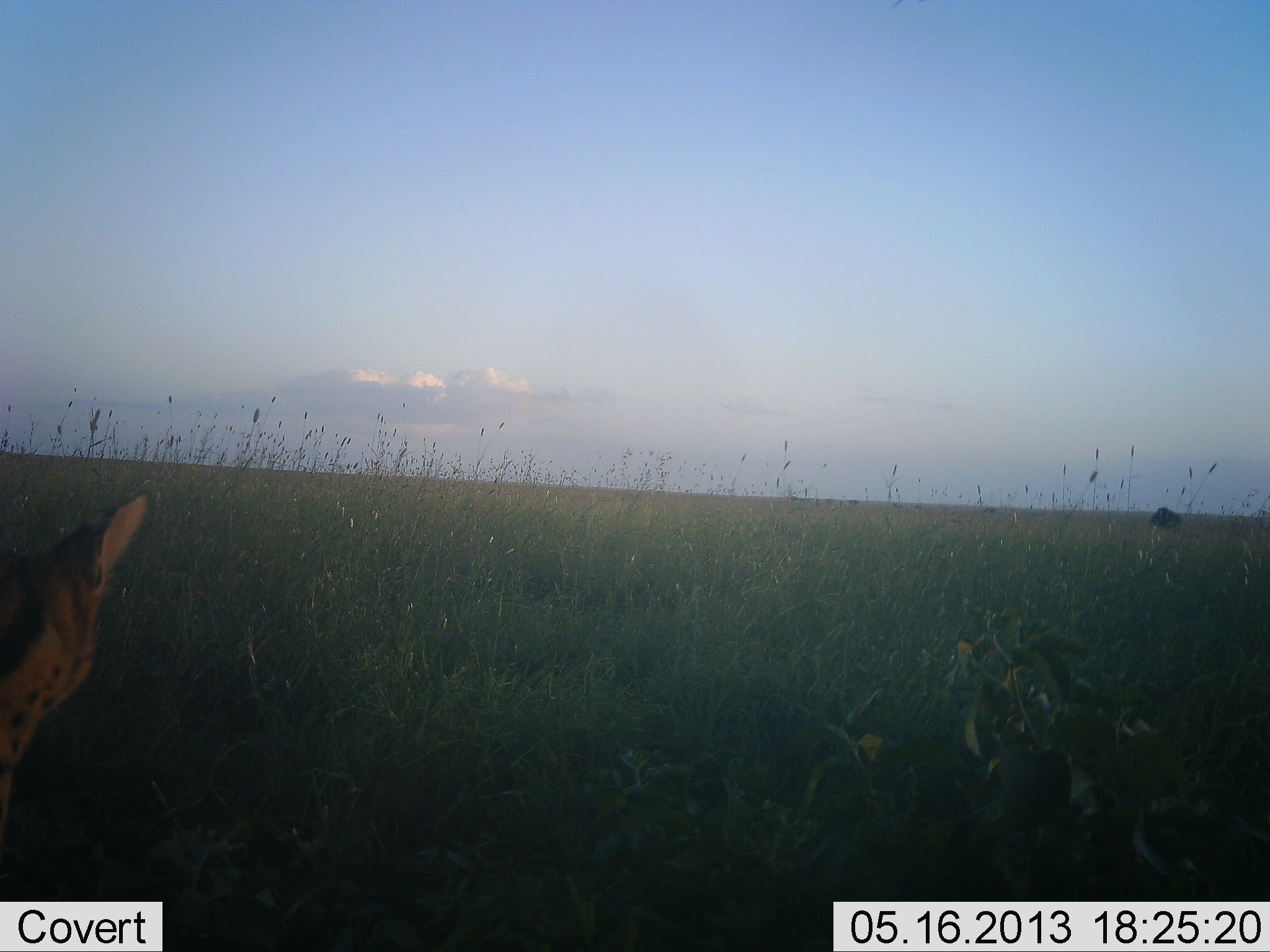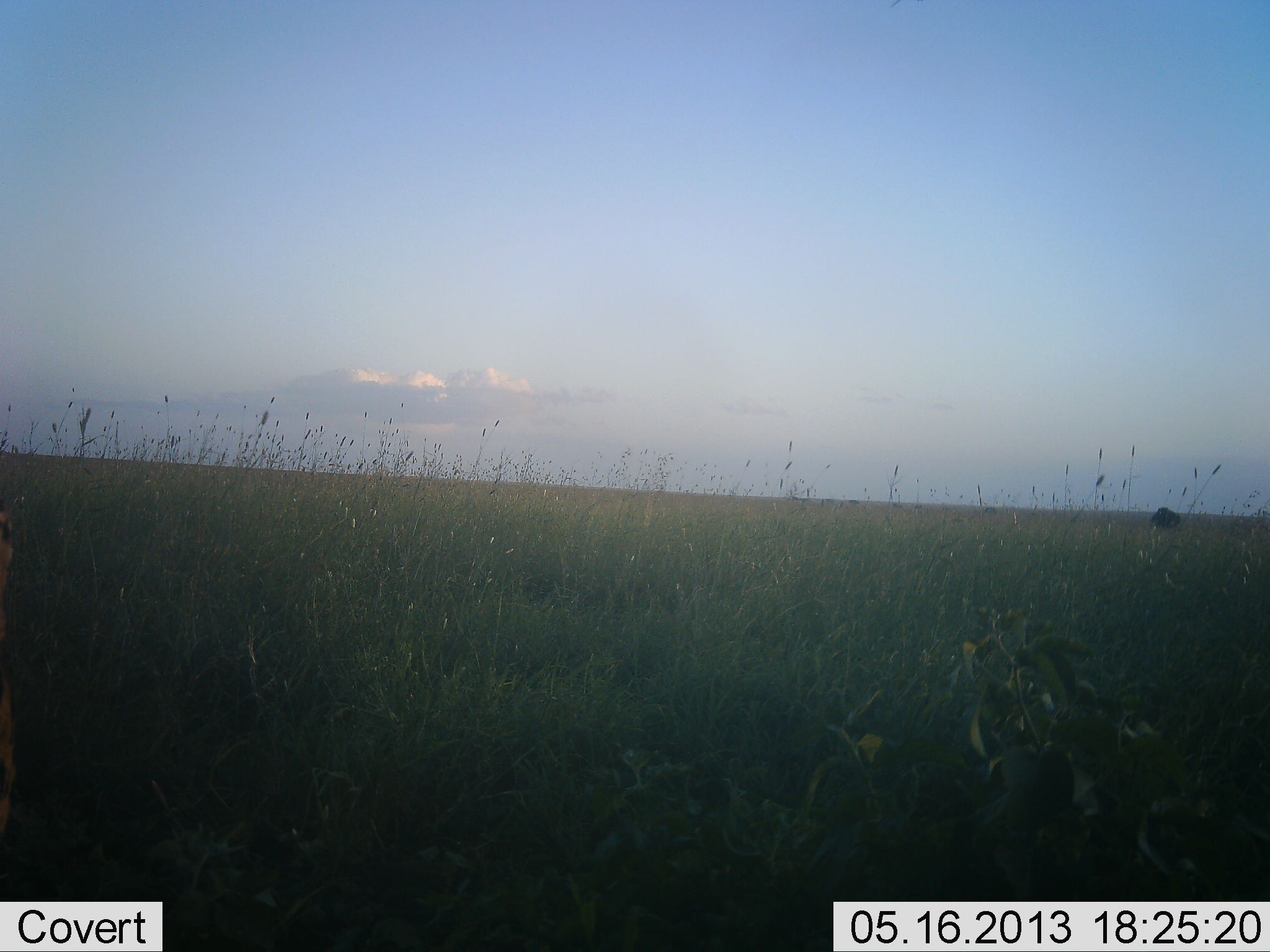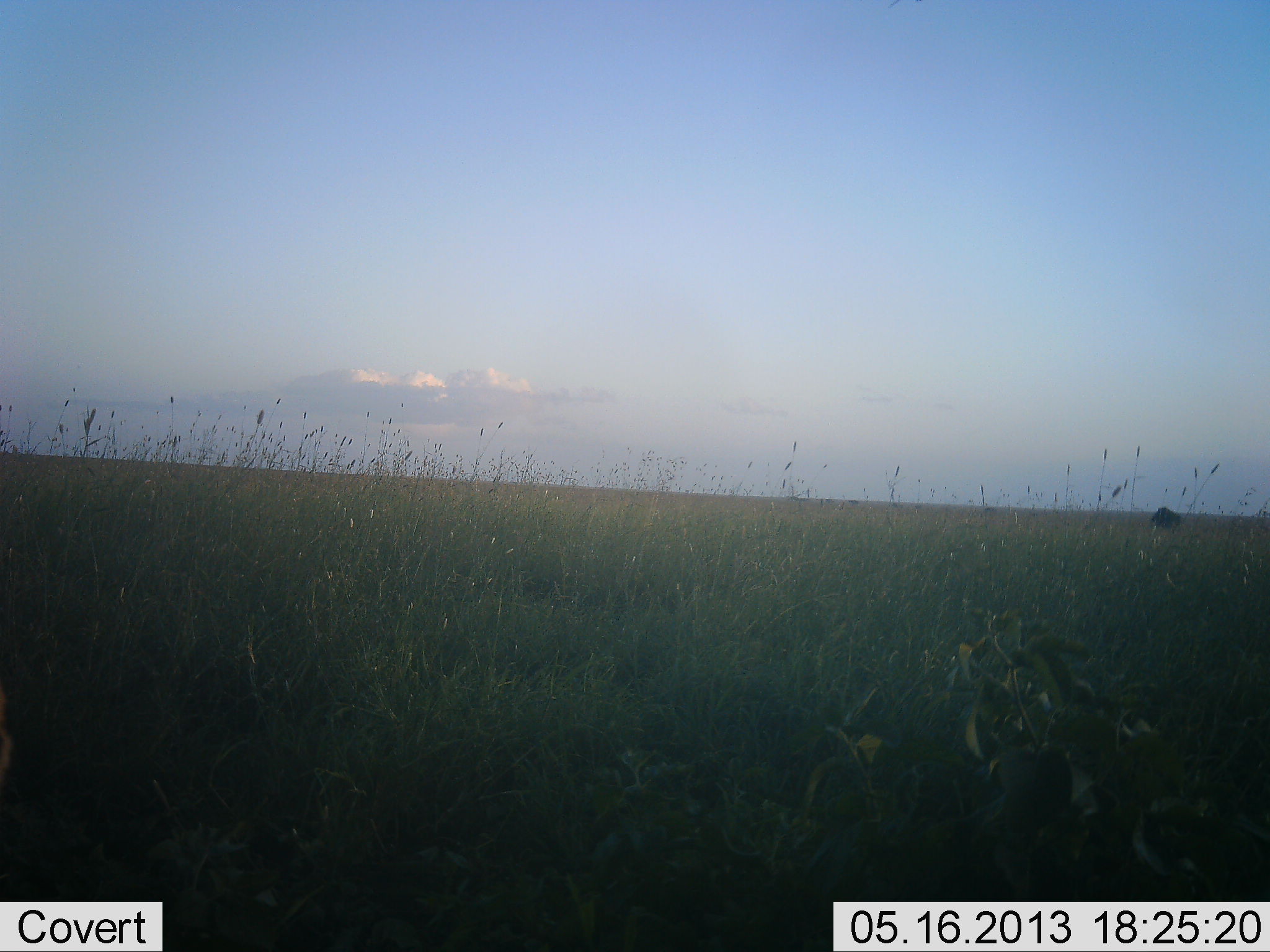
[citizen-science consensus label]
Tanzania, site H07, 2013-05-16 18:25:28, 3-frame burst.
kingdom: Animalia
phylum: Chordata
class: Mammalia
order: Carnivora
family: Felidae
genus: Leptailurus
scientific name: Leptailurus serval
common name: serval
Serval (Leptailurus serval), count 1. Behavior (volunteer vote fractions): standing 45%, resting 5%, moving 60%, interacting 0%. Young present (vote fraction): 0%. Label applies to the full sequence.